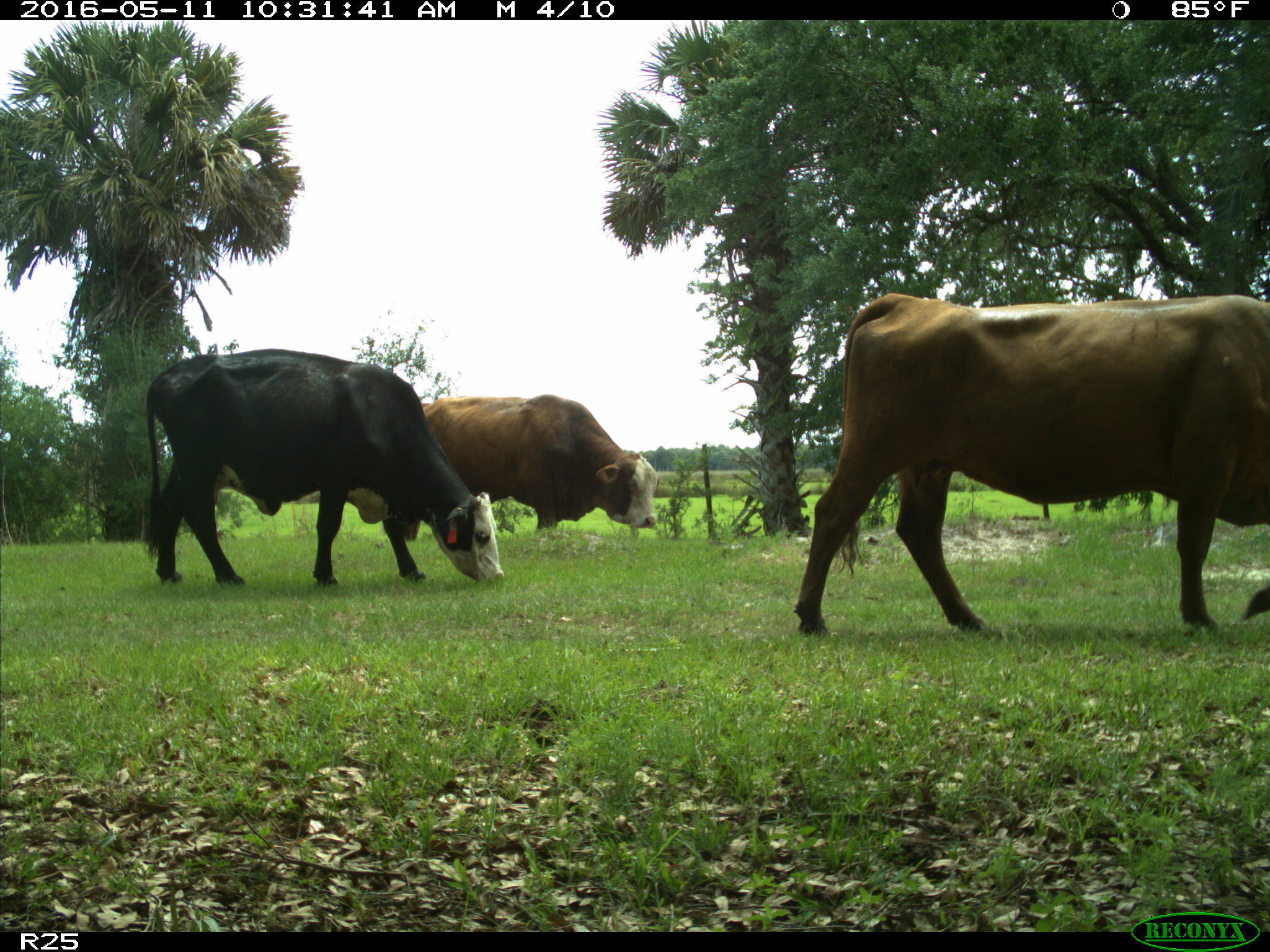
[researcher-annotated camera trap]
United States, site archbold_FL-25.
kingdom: Animalia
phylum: Chordata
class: Mammalia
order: Artiodactyla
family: Bovidae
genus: Bos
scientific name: Bos taurus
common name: domestic cow